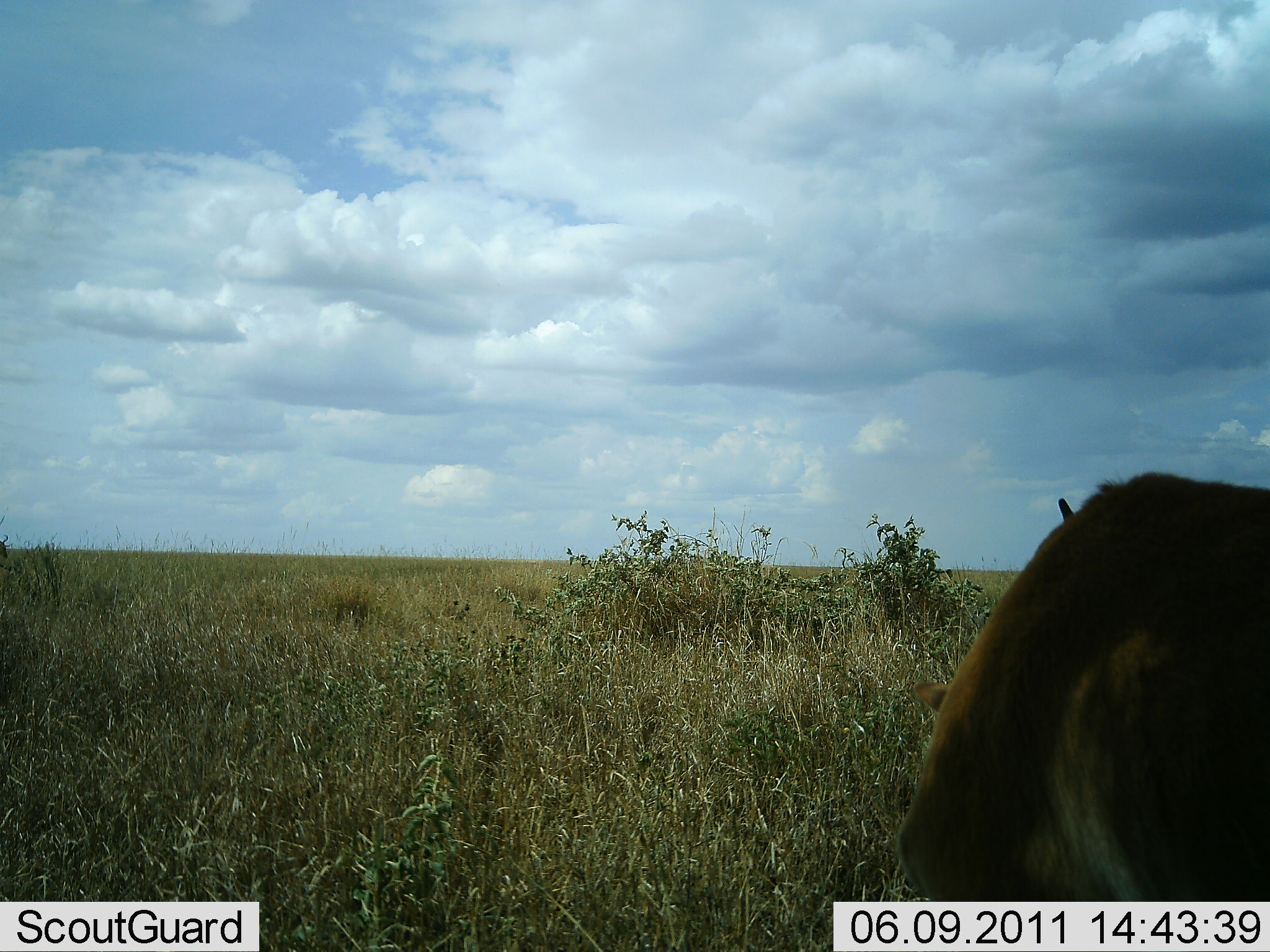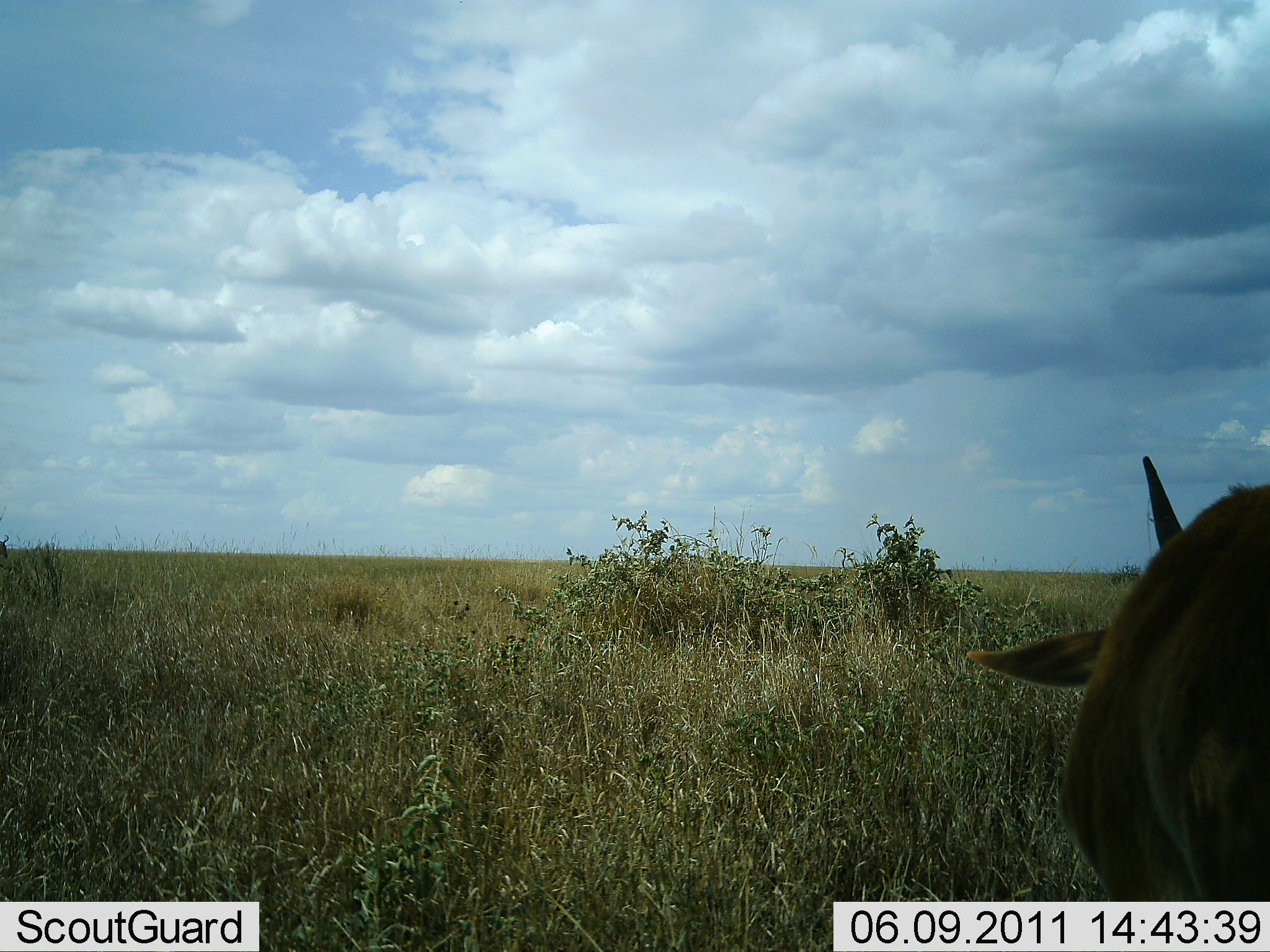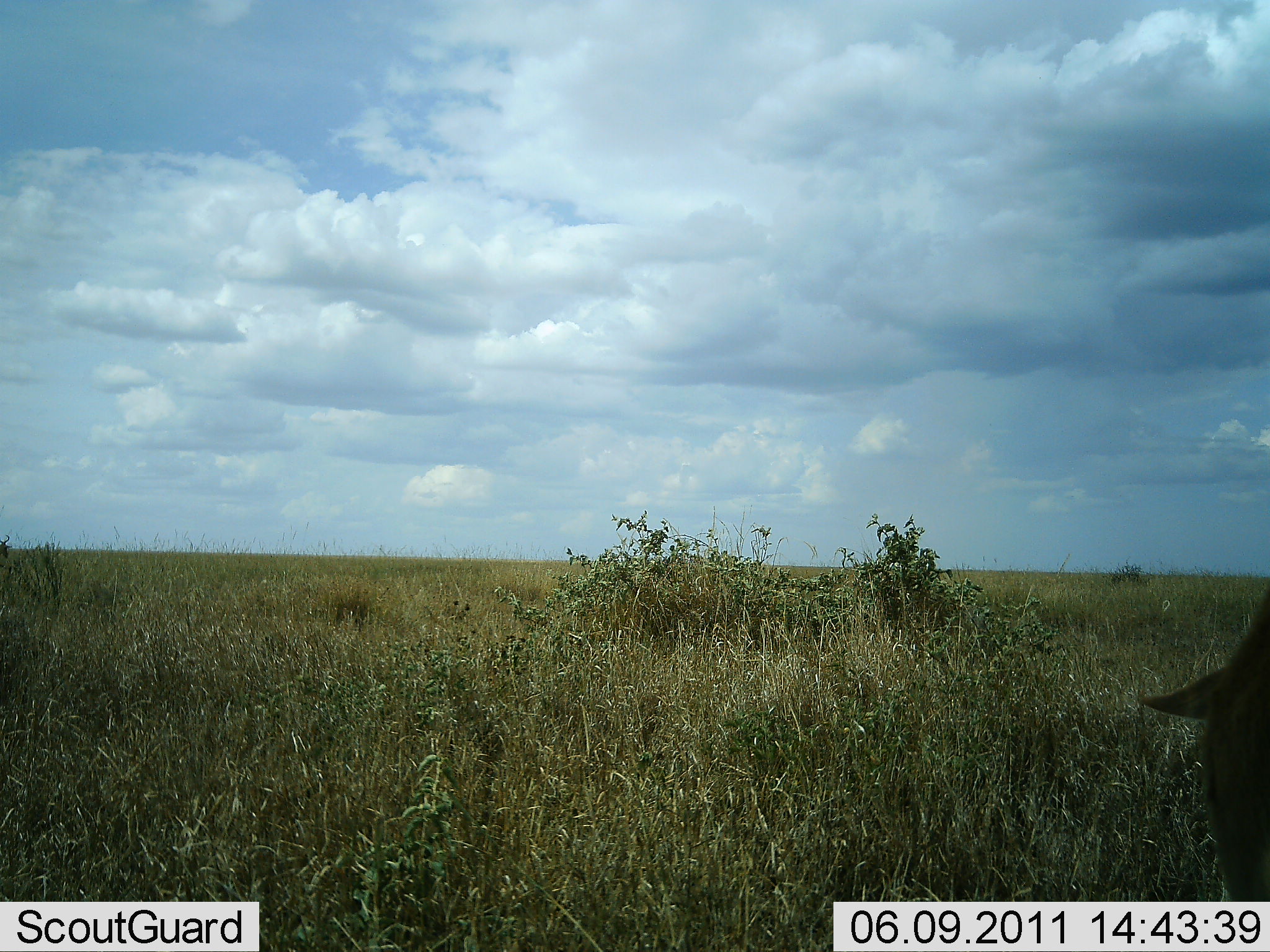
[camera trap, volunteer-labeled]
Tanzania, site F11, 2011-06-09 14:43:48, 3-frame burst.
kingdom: Animalia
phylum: Chordata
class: Mammalia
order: Artiodactyla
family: Bovidae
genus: Tragelaphus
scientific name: Tragelaphus oryx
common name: eland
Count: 1.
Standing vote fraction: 40%.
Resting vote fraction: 0%.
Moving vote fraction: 60%.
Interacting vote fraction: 0%.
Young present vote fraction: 0%.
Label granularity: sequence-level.